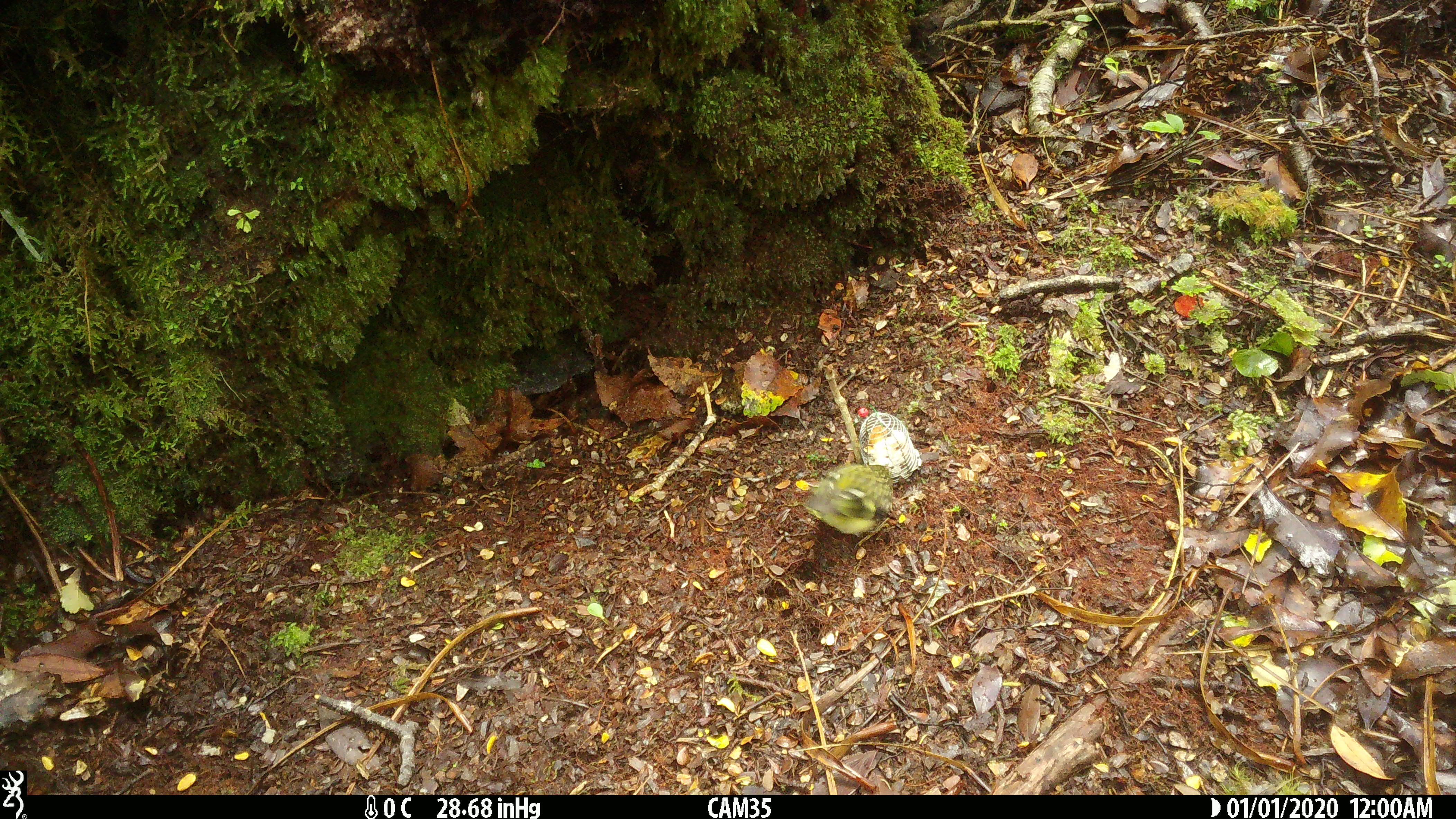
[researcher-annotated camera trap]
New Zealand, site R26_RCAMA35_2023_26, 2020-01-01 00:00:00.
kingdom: Animalia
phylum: Chordata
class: Aves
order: Passeriformes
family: Acanthisittidae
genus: Acanthisitta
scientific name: Acanthisitta chloris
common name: rifleman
Rifleman (Acanthisitta chloris).